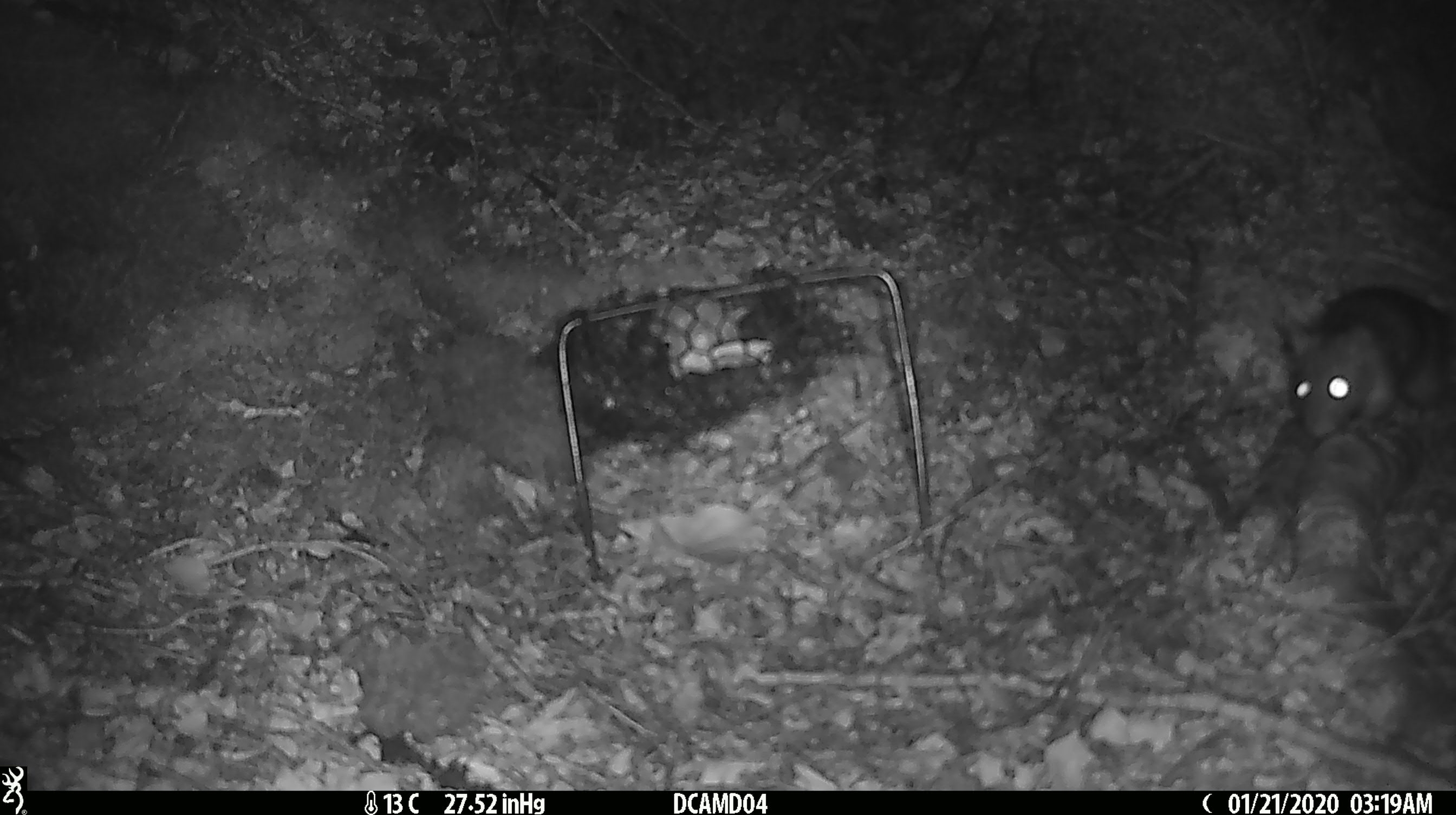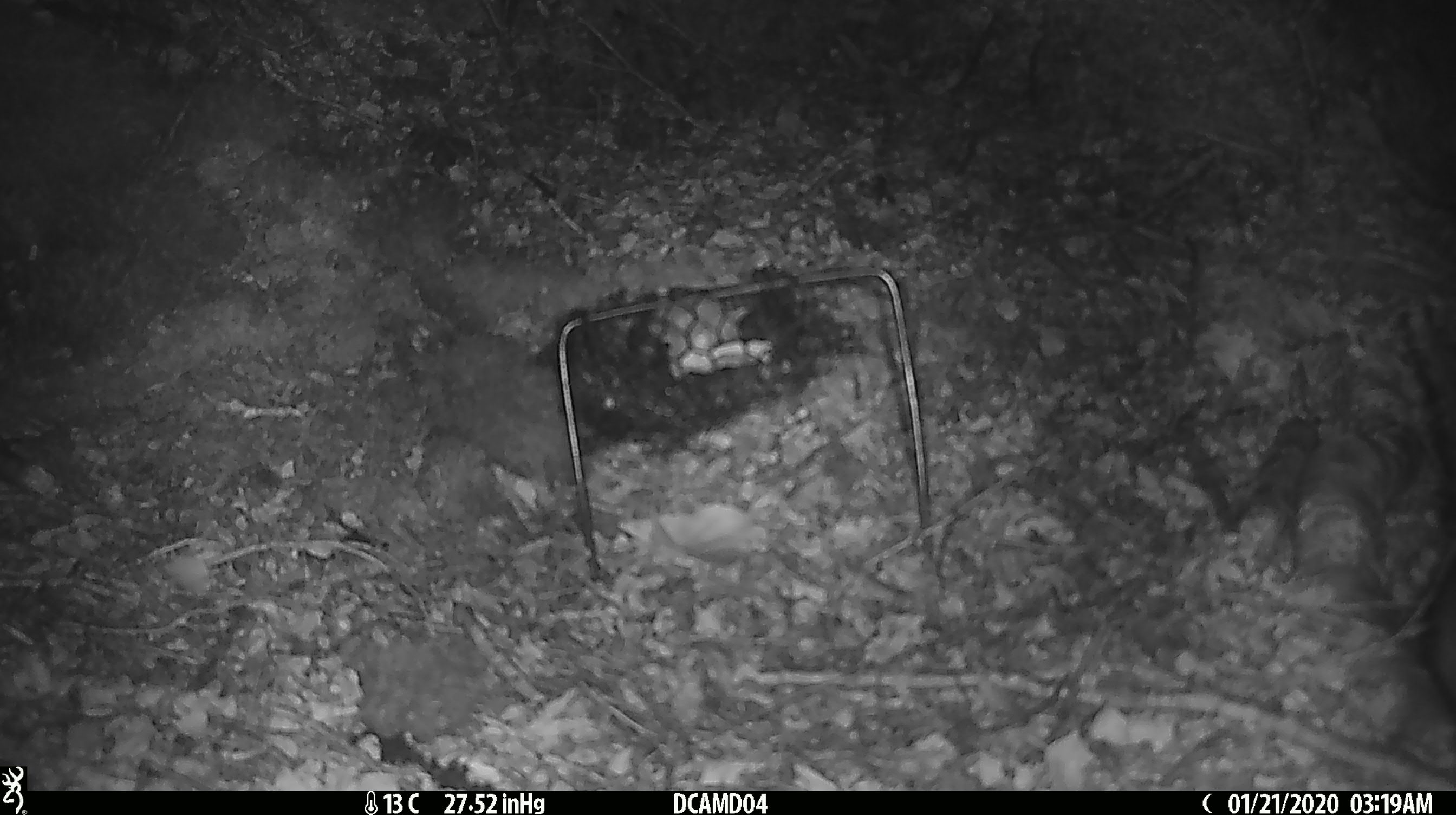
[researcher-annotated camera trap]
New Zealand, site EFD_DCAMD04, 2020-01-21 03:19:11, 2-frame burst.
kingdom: Animalia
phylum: Chordata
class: Mammalia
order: Rodentia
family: Muridae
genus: Rattus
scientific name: Rattus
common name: rat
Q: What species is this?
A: Rat (Rattus).